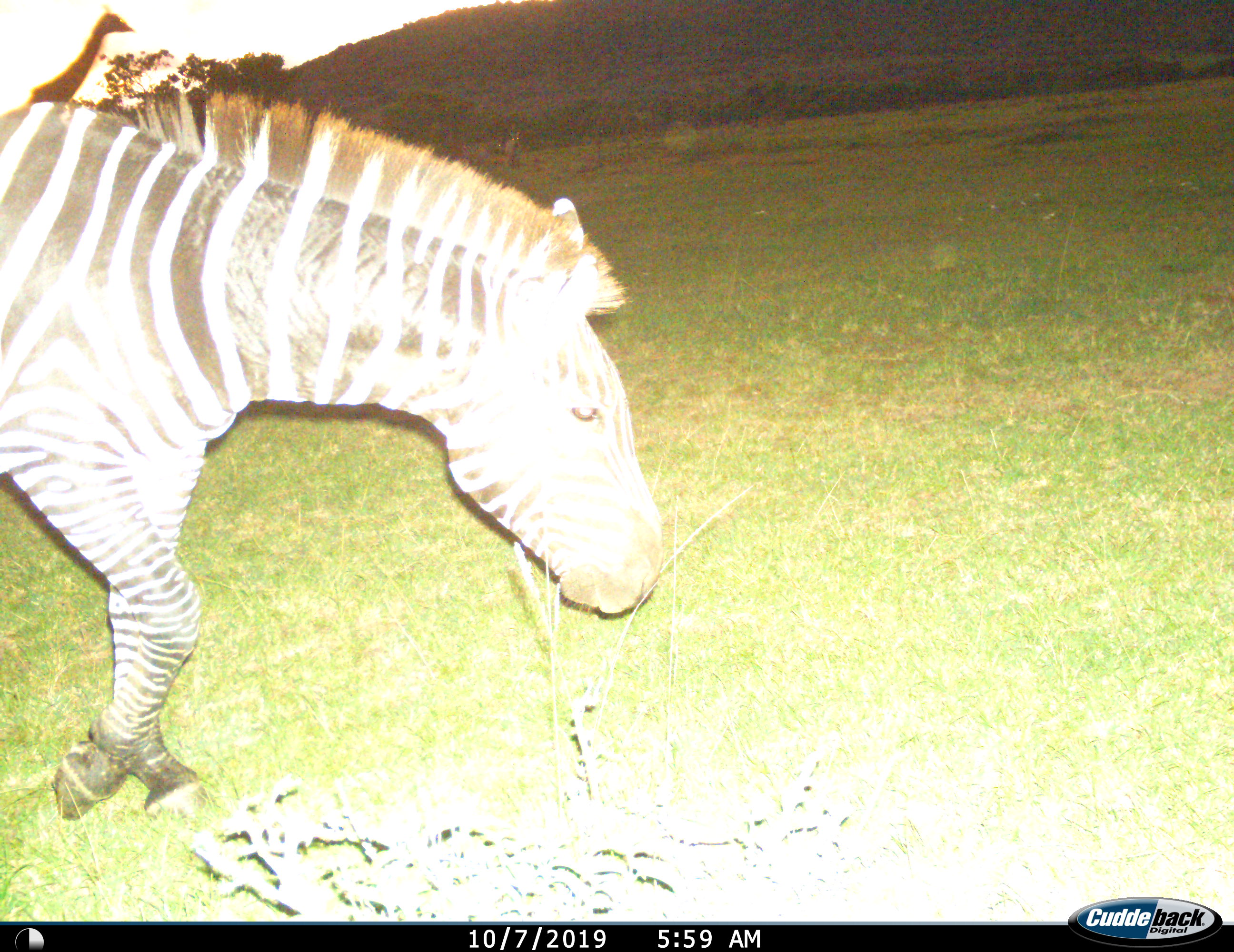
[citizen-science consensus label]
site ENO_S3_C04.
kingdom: Animalia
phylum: Chordata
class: Mammalia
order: Artiodactyla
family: Giraffidae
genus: Giraffa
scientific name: Giraffa camelopardalis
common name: giraffe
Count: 1.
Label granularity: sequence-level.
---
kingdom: Animalia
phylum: Chordata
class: Mammalia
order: Perissodactyla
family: Equidae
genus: Equus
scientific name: Equus quagga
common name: plains zebra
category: zebraplains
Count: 1.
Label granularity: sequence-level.